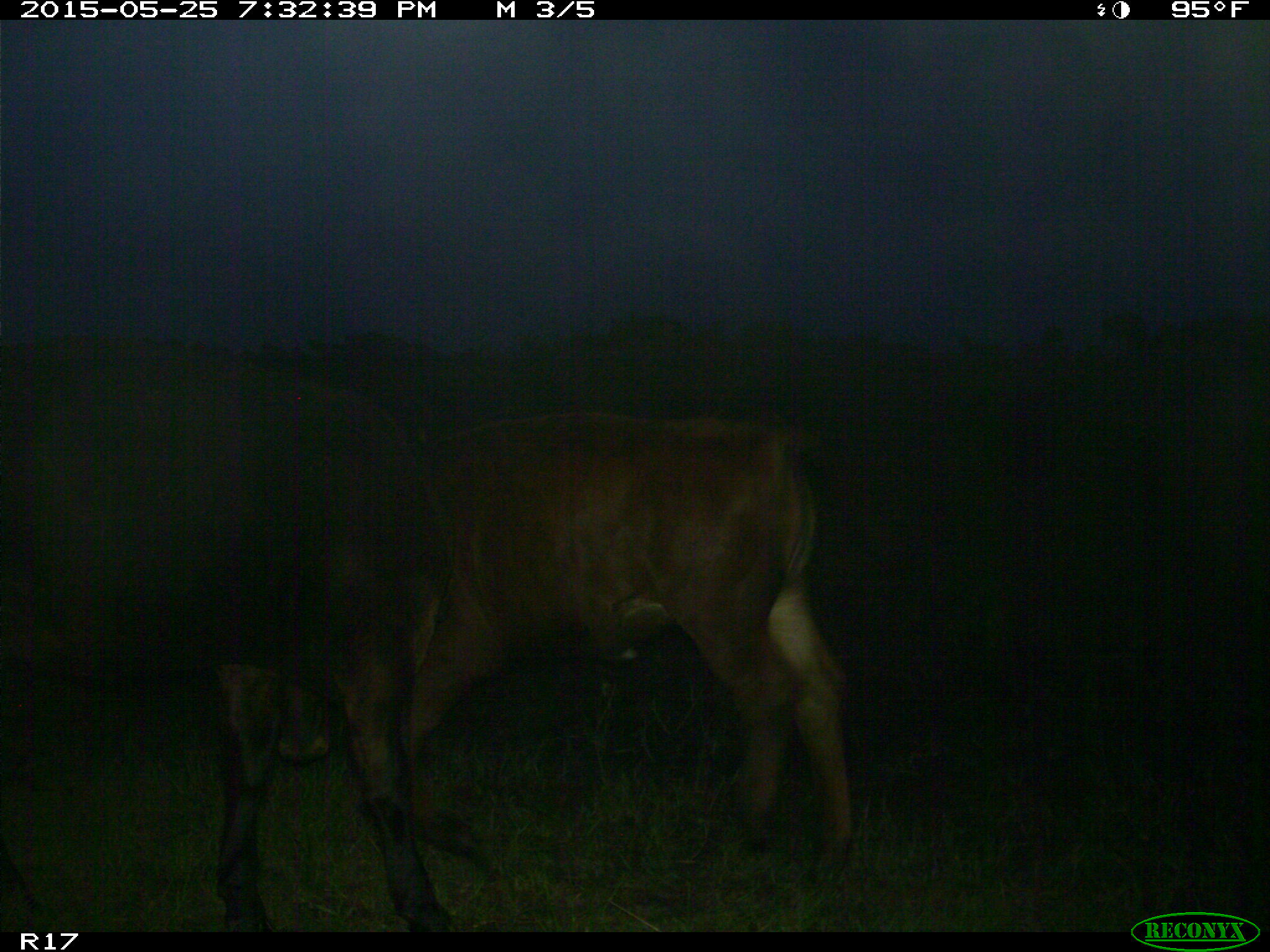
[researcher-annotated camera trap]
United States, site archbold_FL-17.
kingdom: Animalia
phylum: Chordata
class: Mammalia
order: Artiodactyla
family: Bovidae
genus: Bos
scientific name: Bos taurus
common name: domestic cow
Bos taurus (domestic cow).